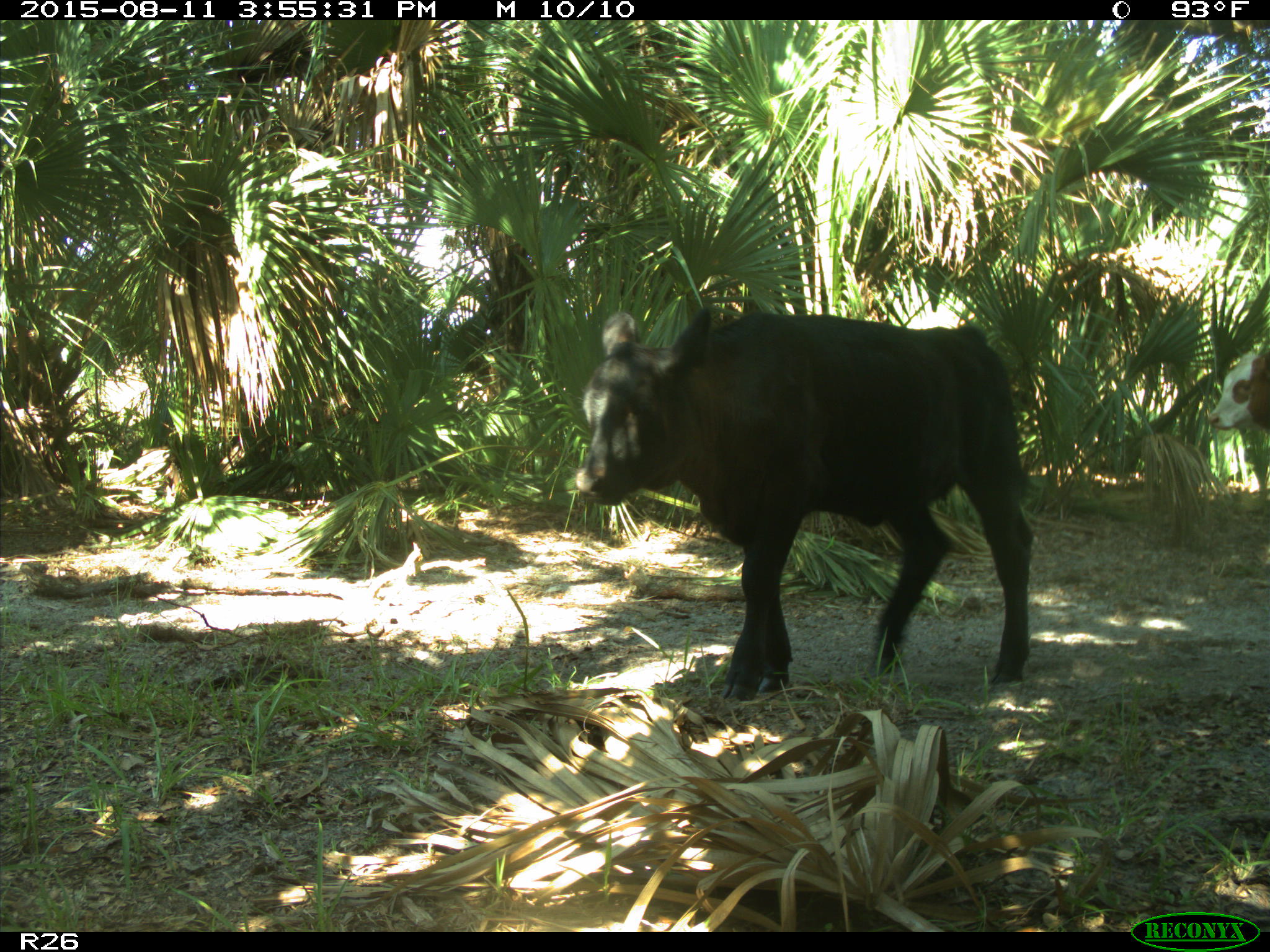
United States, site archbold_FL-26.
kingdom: Animalia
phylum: Chordata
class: Mammalia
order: Artiodactyla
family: Bovidae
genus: Bos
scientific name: Bos taurus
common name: domestic cow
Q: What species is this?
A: Bos taurus (domestic cow).